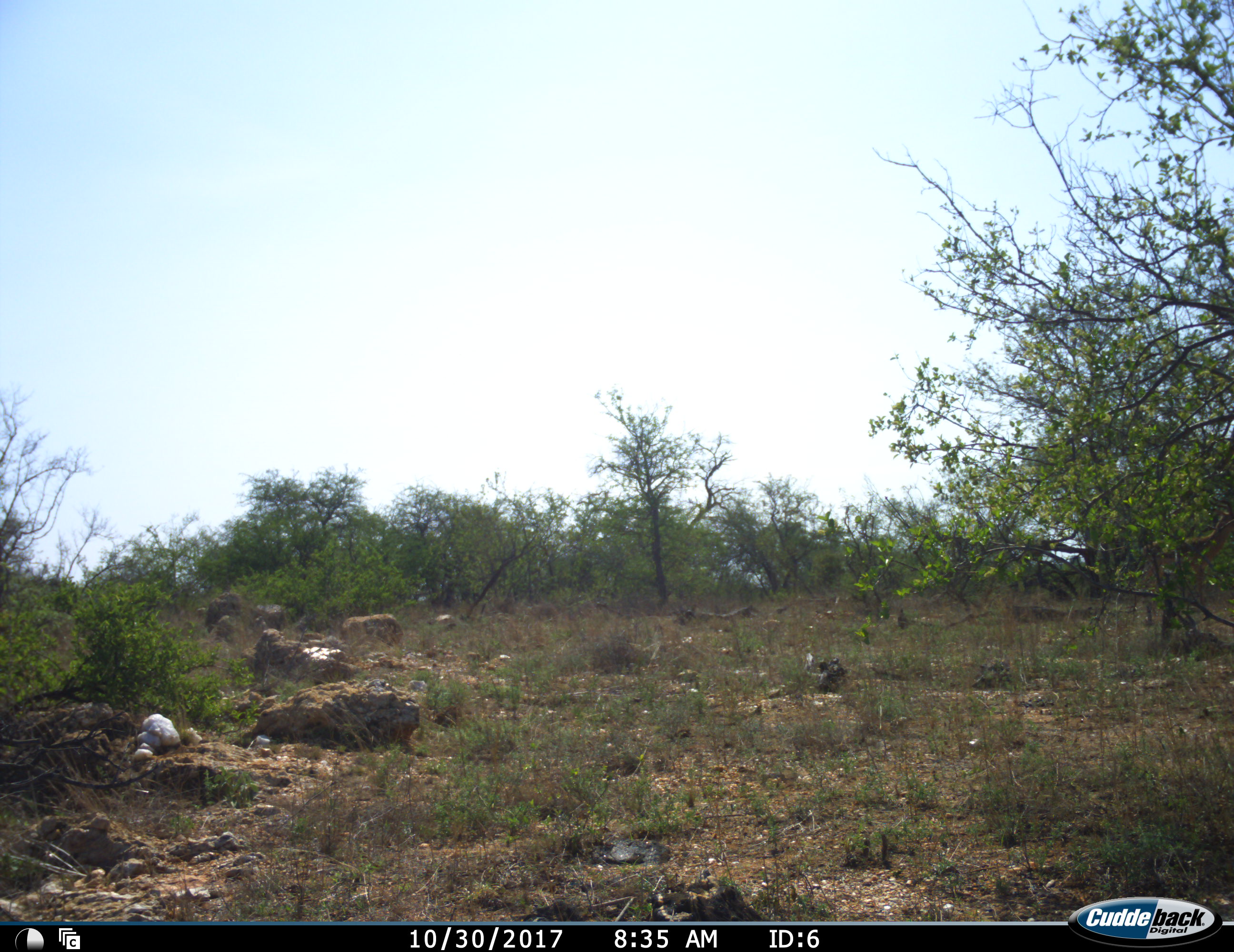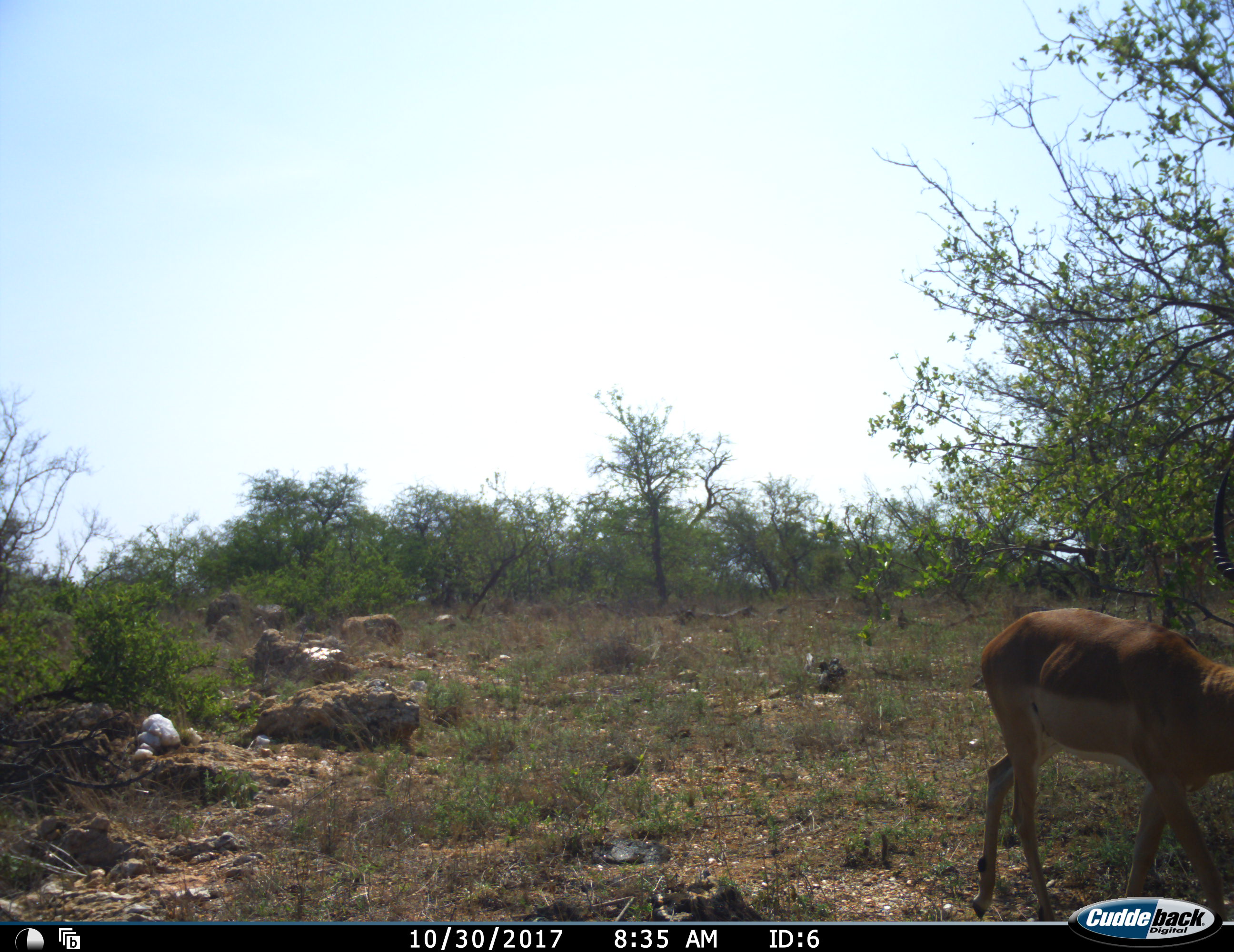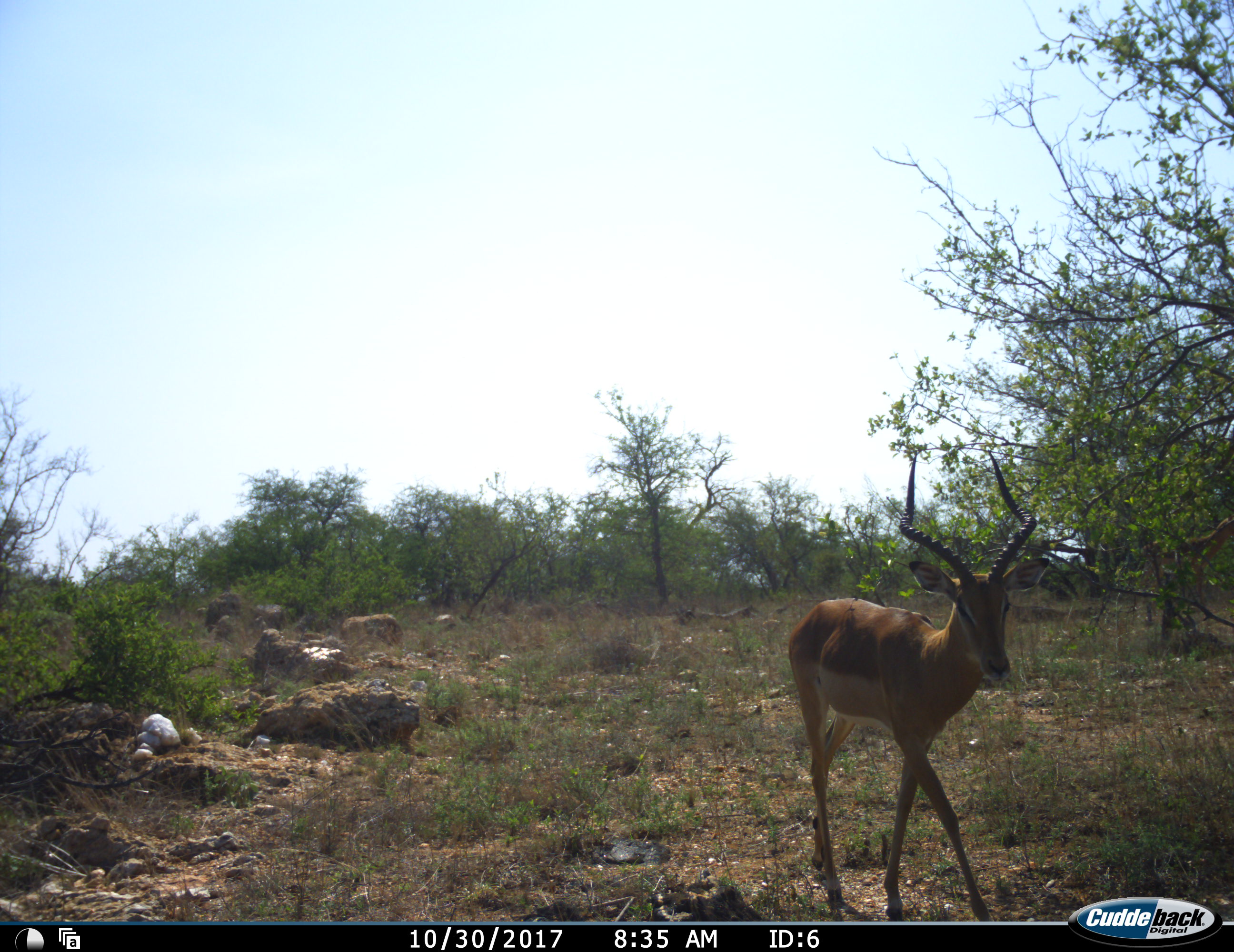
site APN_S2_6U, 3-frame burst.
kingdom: Animalia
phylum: Chordata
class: Mammalia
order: Artiodactyla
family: Bovidae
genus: Aepyceros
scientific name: Aepyceros melampus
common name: impala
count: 1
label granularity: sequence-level